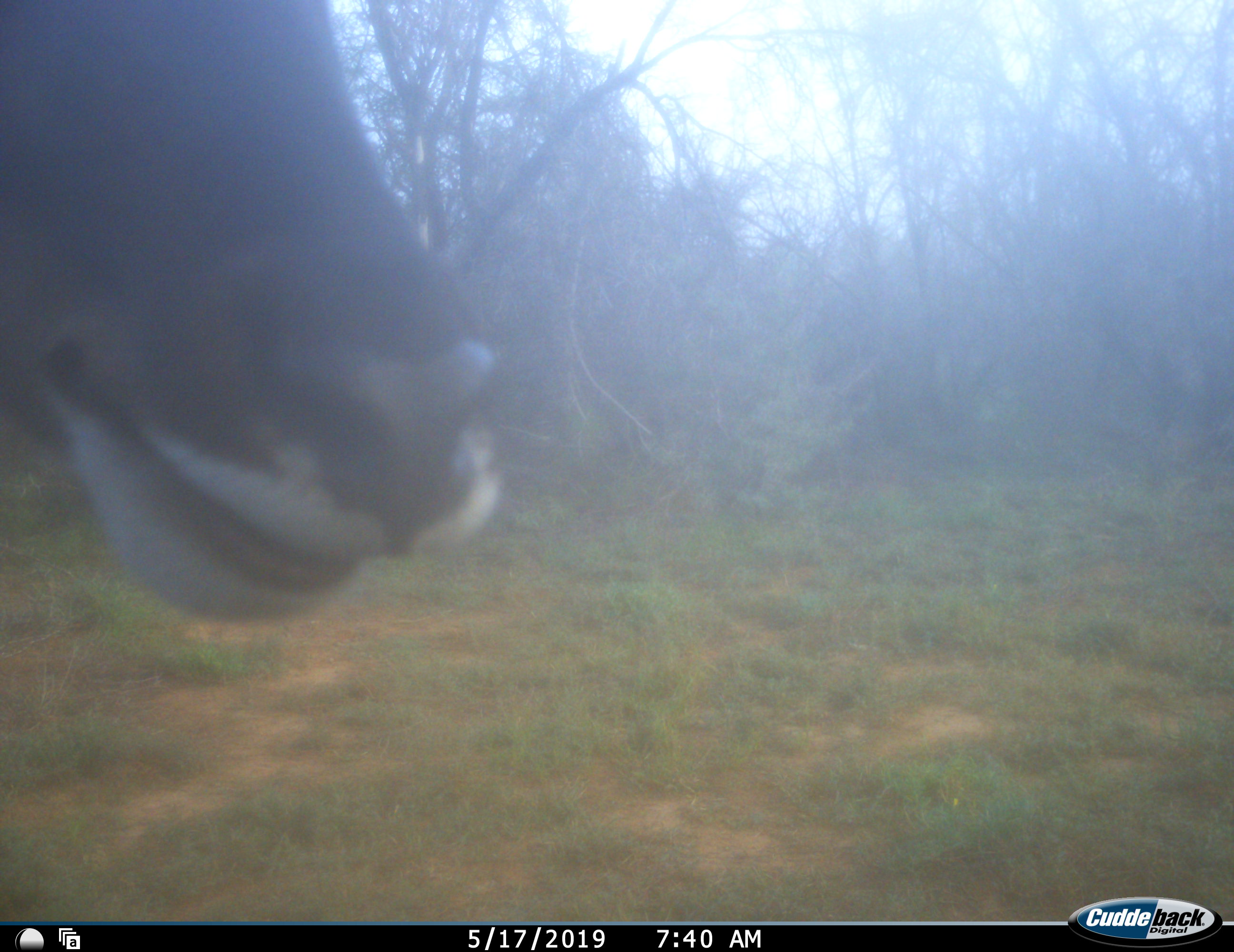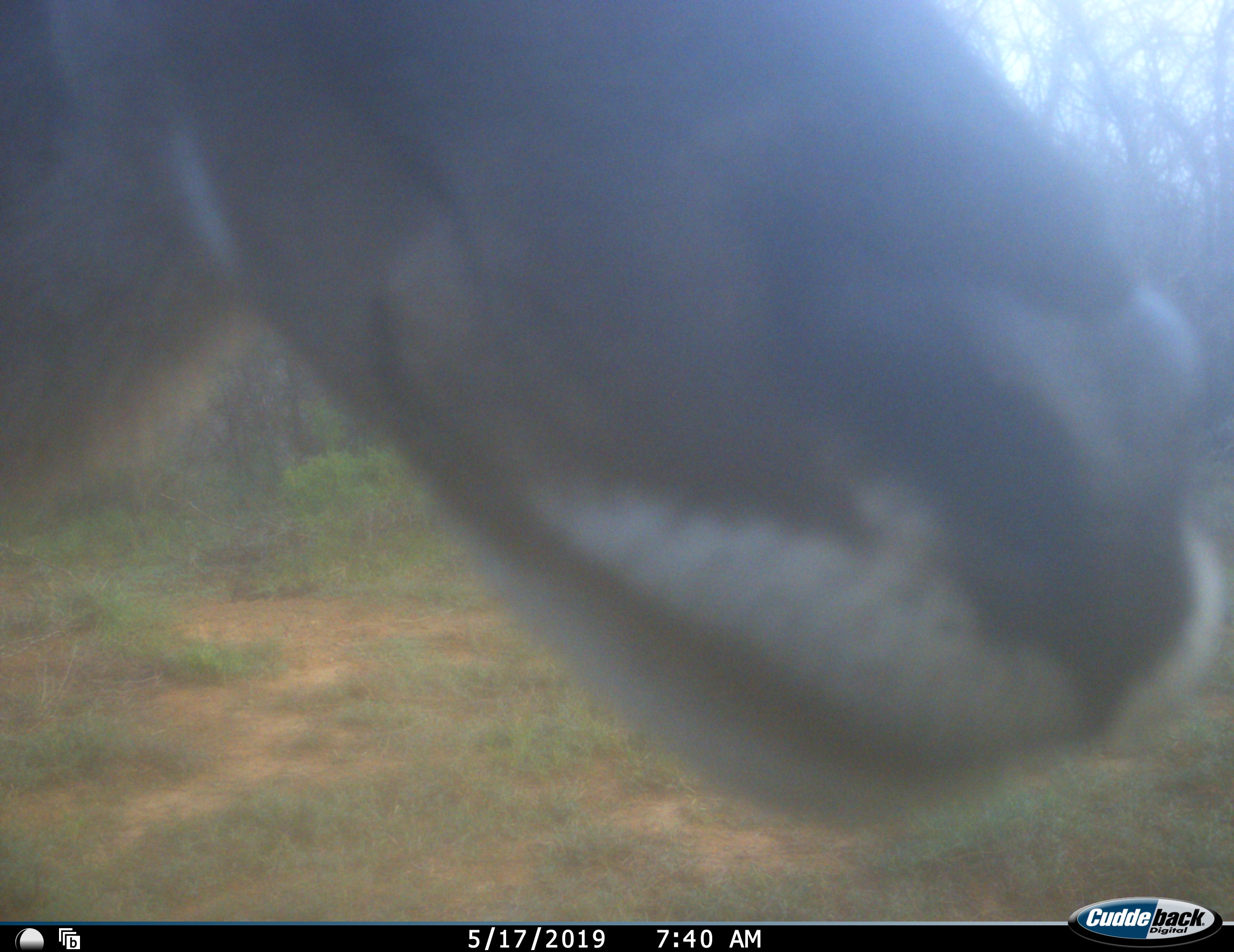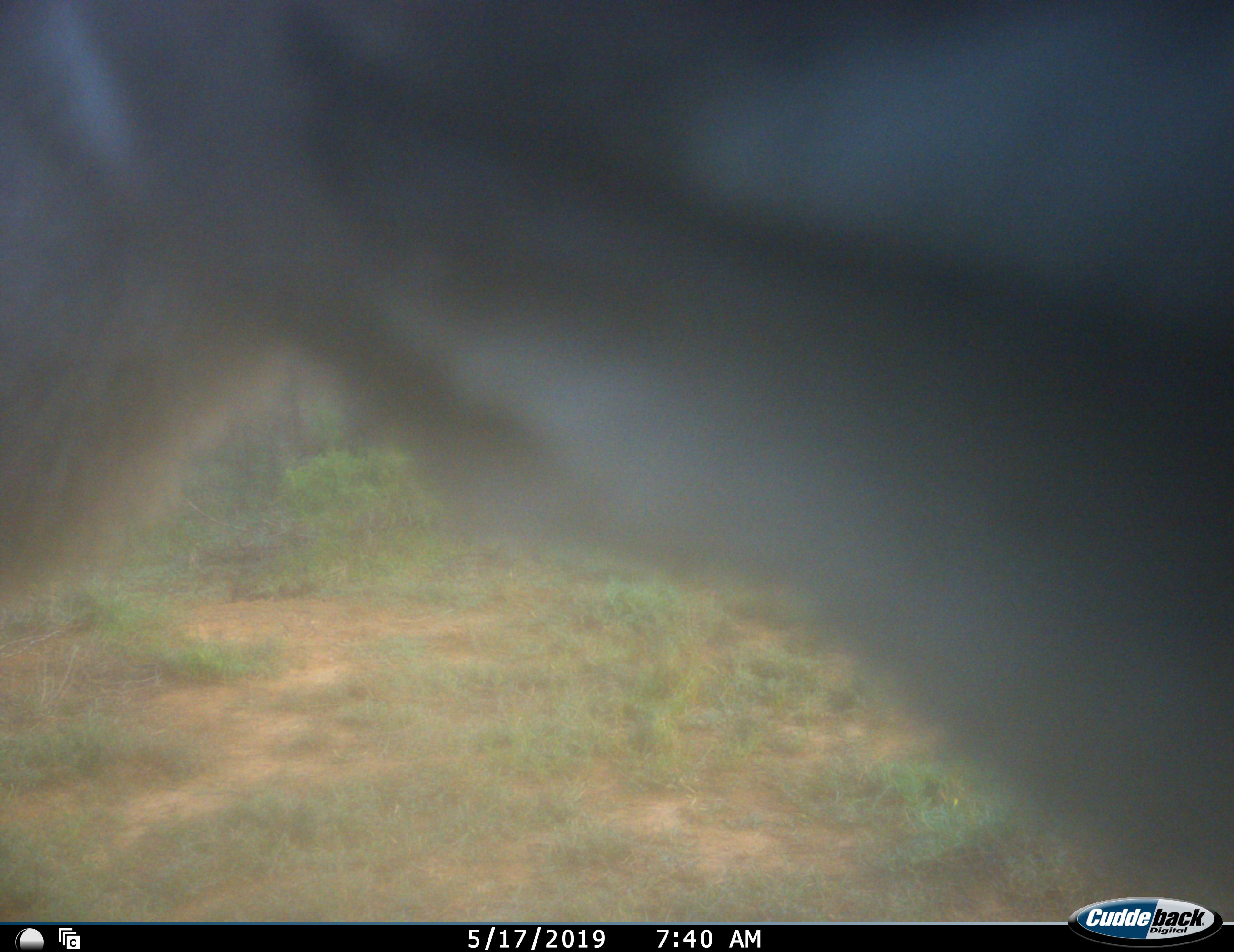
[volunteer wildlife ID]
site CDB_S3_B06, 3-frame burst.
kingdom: Animalia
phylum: Chordata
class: Mammalia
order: Artiodactyla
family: Bovidae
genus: Tragelaphus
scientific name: Tragelaphus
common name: kudu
Kudu (Tragelaphus), count 1. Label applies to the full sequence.